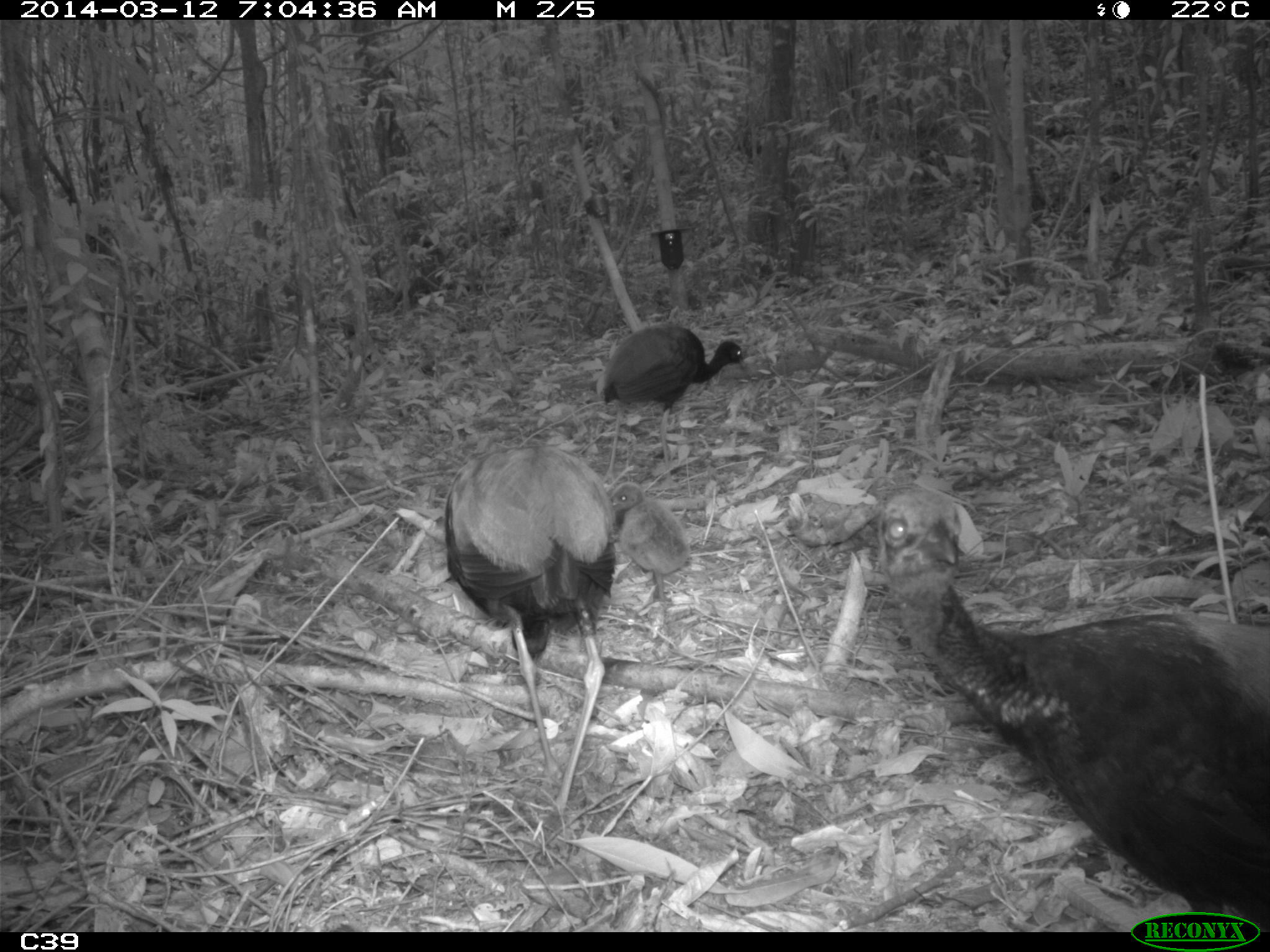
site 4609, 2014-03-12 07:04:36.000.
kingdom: Animalia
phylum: Chordata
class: Aves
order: Gruiformes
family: Psophiidae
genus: Psophia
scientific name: Psophia crepitans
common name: gray-winged trumpeter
Psophia crepitans (gray-winged trumpeter), count 8, age adult.